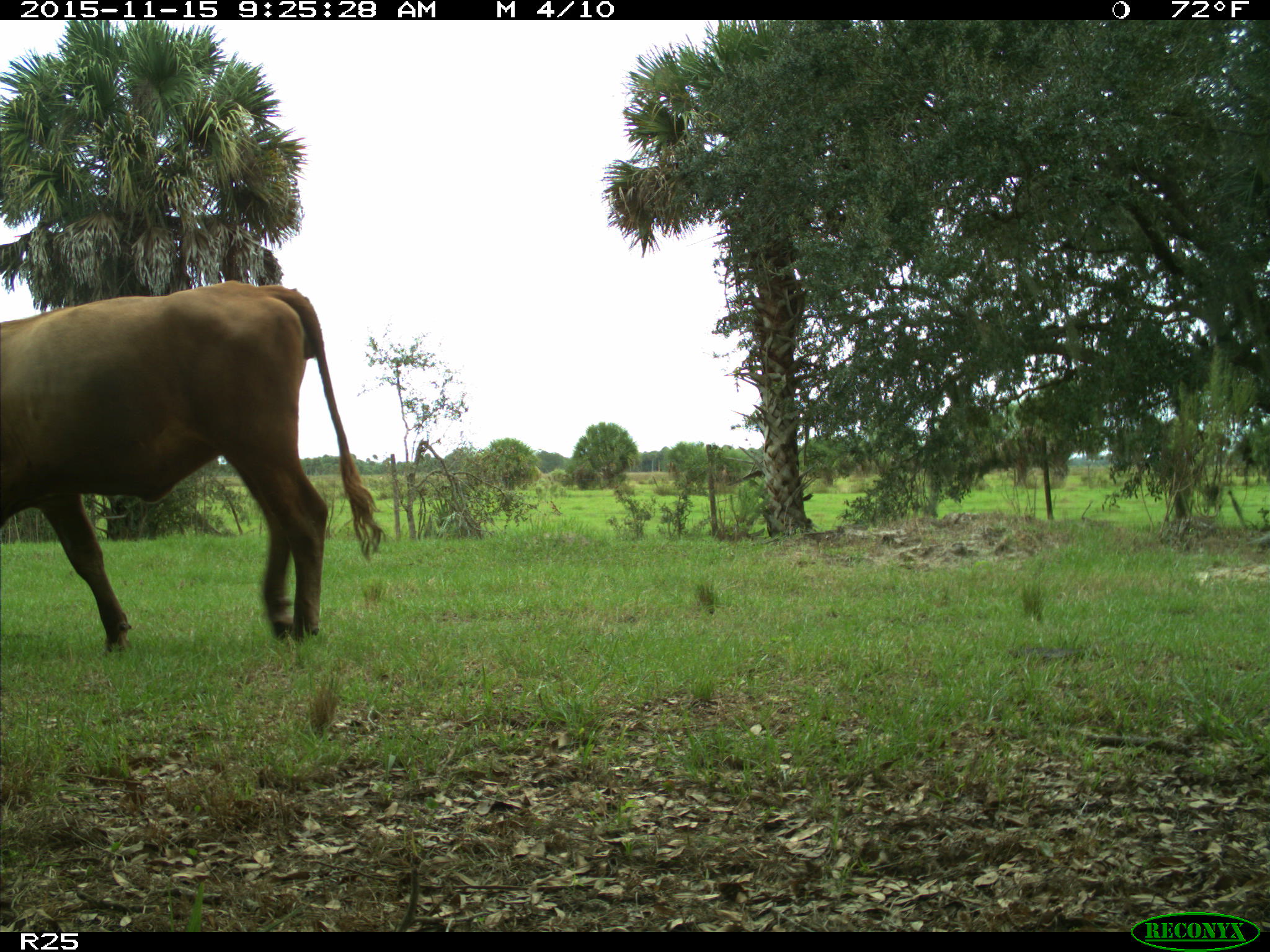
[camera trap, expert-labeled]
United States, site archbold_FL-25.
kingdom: Animalia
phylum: Chordata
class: Mammalia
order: Artiodactyla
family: Bovidae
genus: Bos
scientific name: Bos taurus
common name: domestic cow